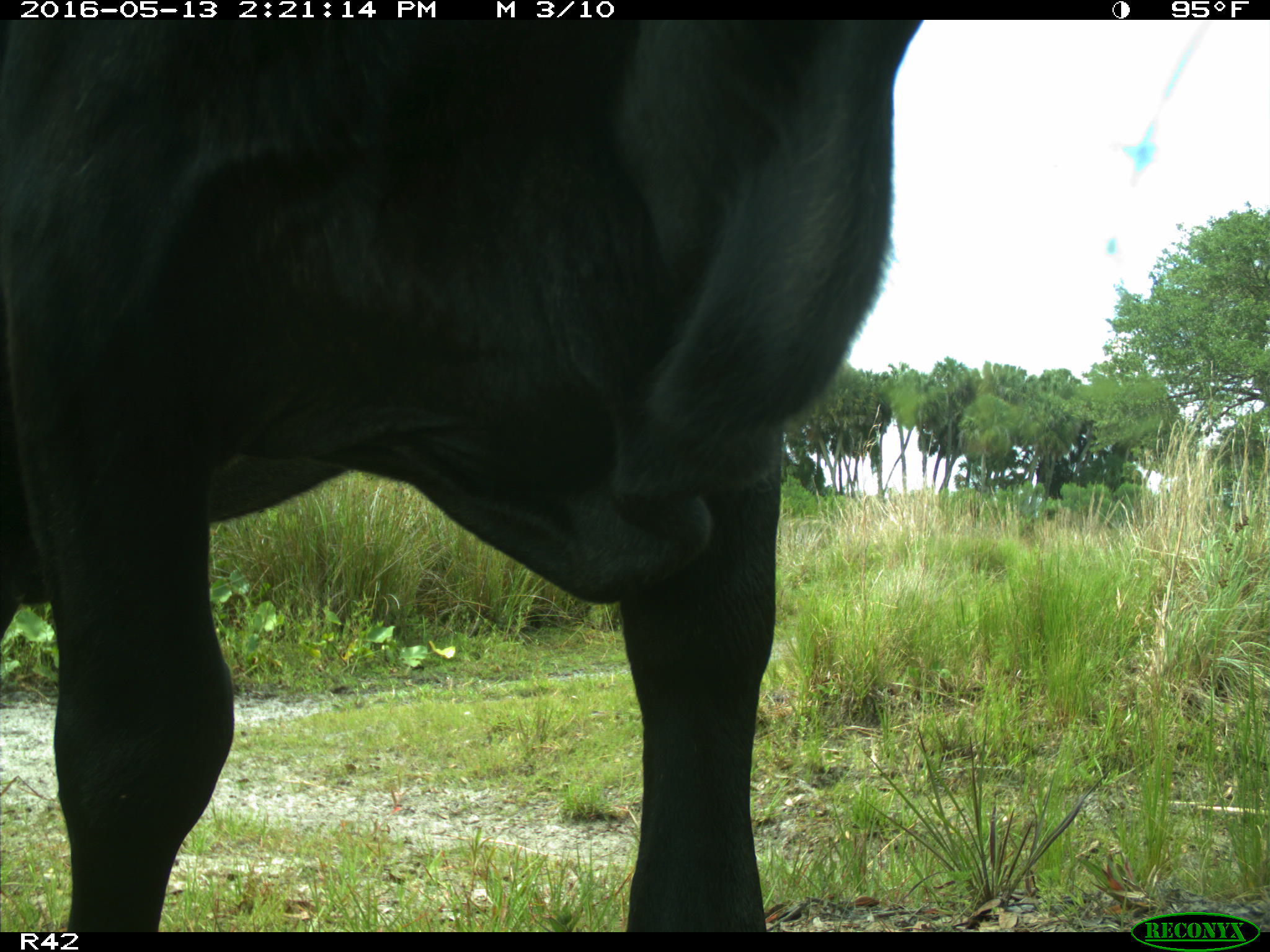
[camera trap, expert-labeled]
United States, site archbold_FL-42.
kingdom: Animalia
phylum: Chordata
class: Mammalia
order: Artiodactyla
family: Bovidae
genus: Bos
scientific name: Bos taurus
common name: domestic cow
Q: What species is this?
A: Bos taurus (domestic cow).